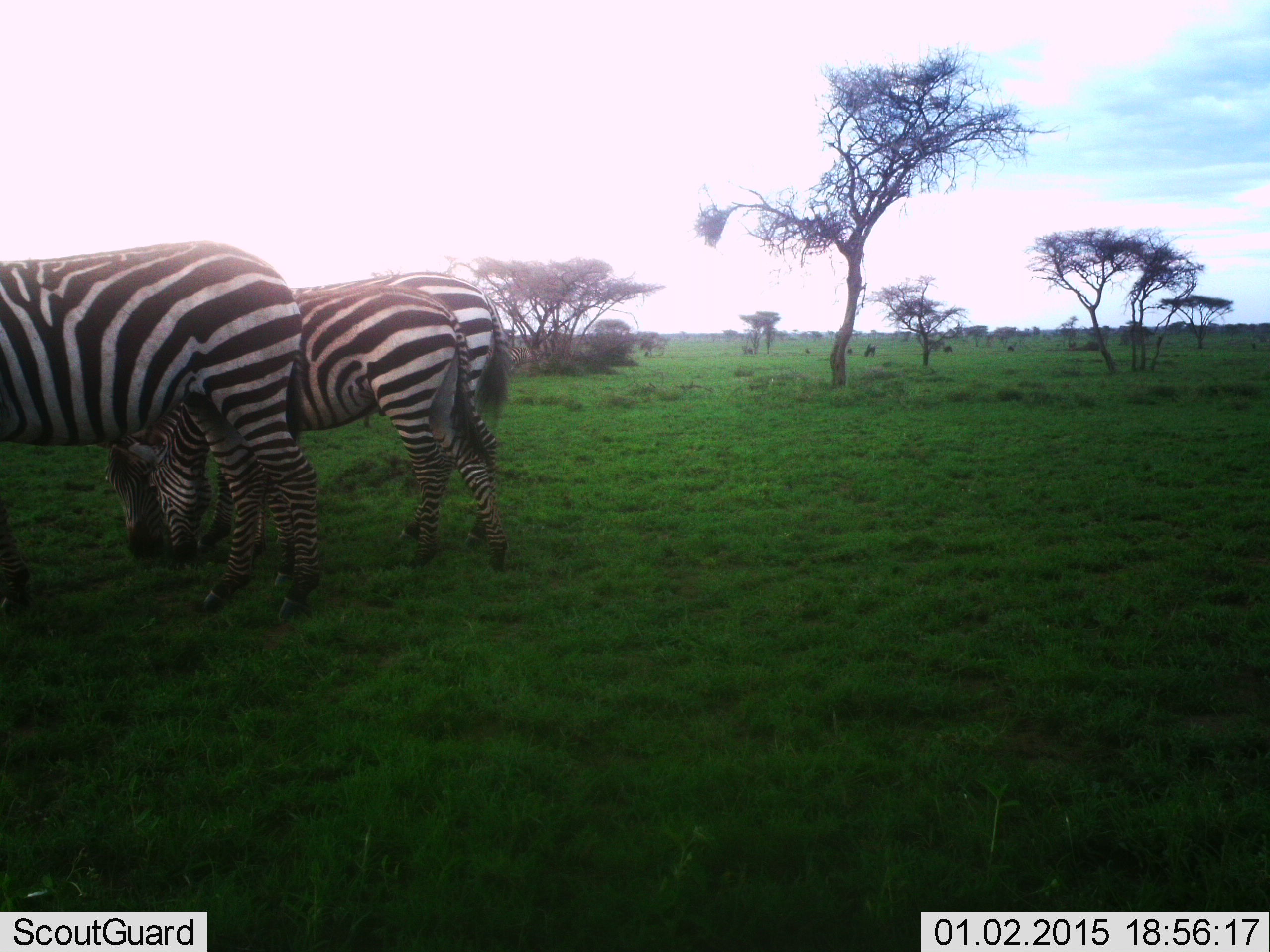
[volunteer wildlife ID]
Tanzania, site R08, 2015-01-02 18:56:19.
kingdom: Animalia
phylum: Chordata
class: Mammalia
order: Perissodactyla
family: Equidae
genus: Equus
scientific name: Equus quagga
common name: plains zebra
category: zebra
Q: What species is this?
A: Zebra (plains zebra) (Equus quagga).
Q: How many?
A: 3.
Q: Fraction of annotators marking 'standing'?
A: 20%.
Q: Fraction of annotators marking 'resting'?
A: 0%.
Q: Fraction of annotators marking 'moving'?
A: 0%.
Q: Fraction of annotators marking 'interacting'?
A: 0%.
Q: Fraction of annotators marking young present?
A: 10%.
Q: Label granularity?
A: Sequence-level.